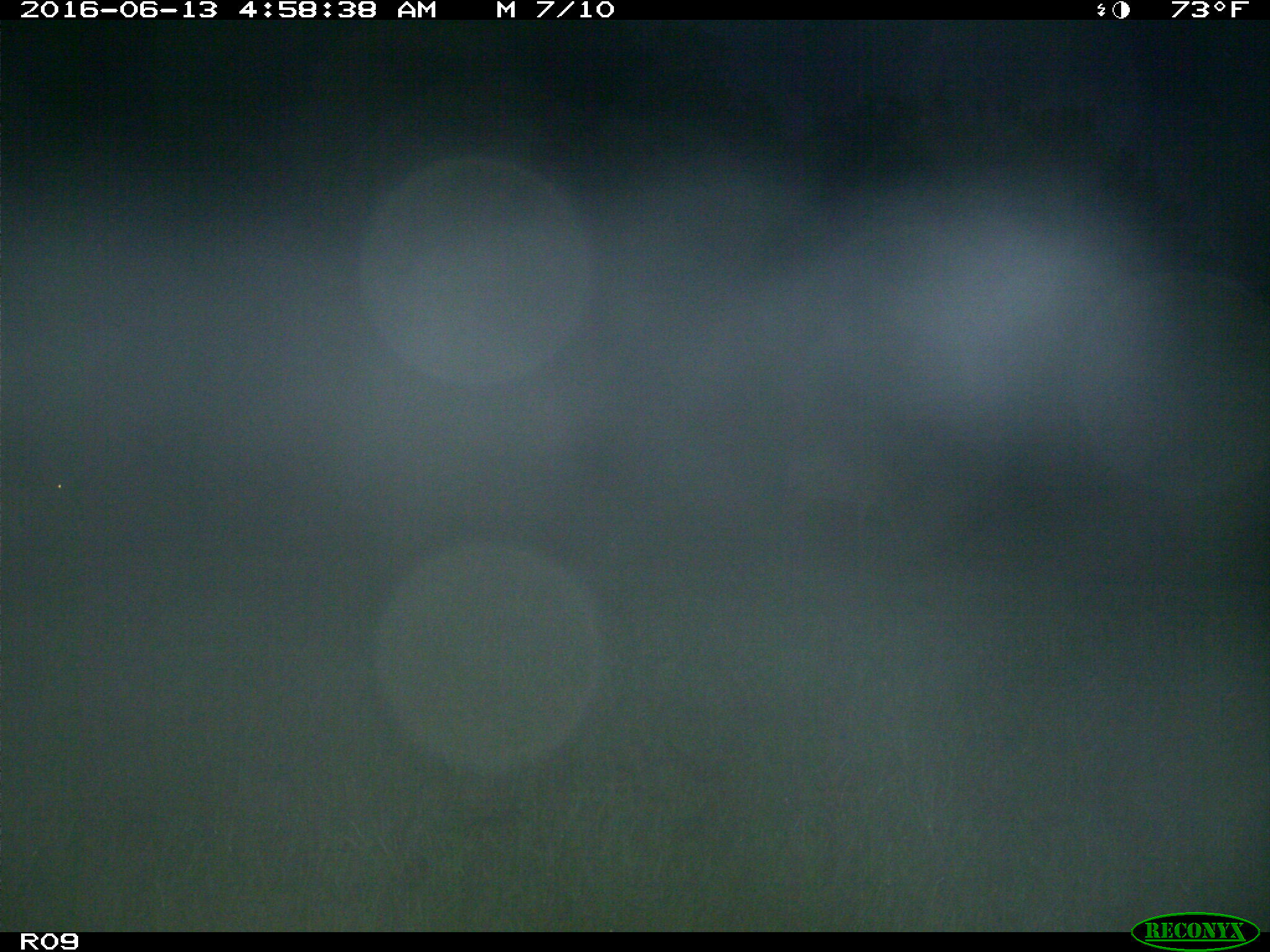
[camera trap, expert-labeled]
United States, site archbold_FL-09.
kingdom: Animalia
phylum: Chordata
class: Mammalia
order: Artiodactyla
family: Cervidae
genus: Odocoileus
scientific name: Odocoileus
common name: deer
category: unidentified deer